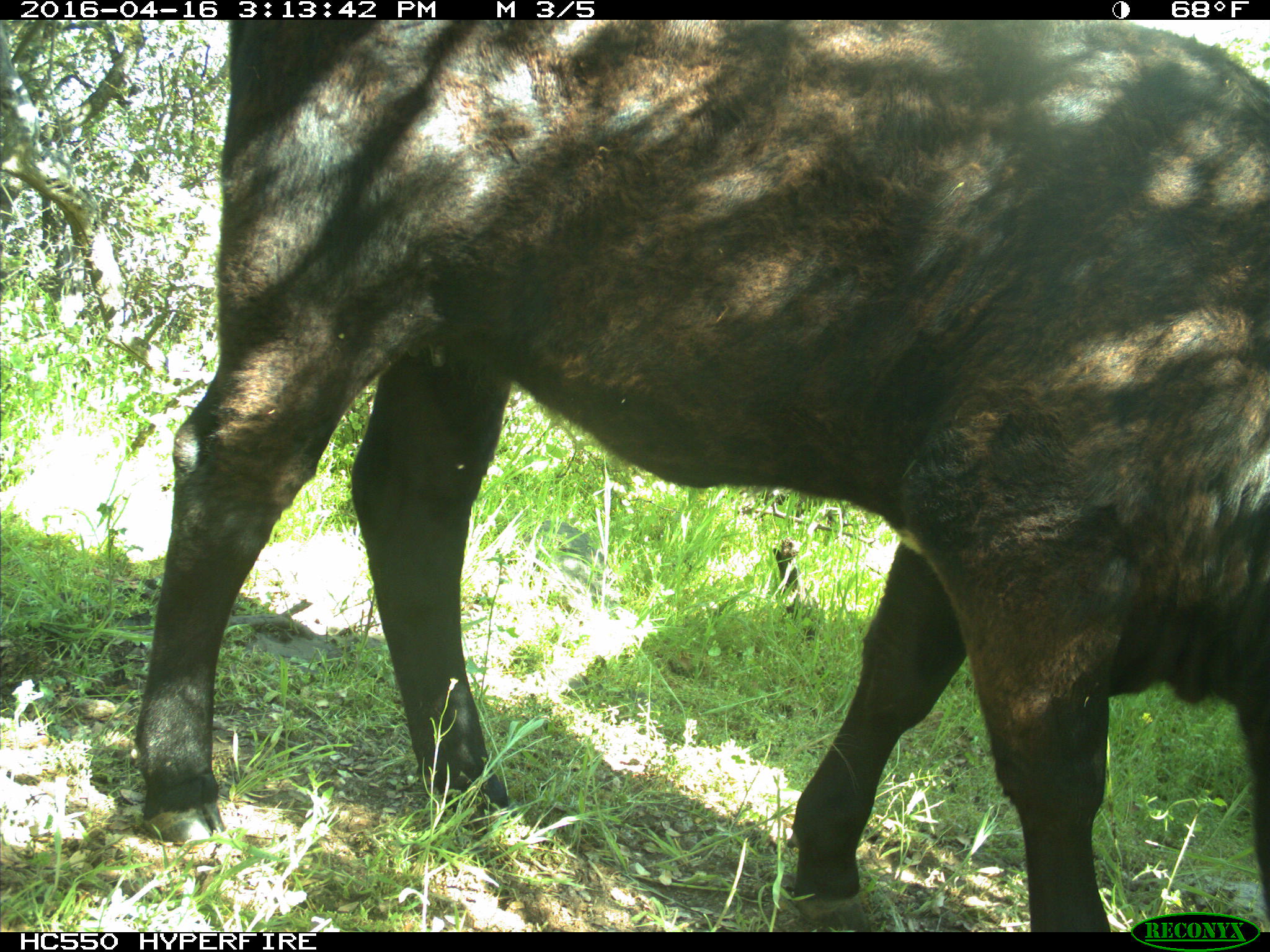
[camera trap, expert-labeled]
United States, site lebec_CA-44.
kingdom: Animalia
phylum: Chordata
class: Mammalia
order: Artiodactyla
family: Bovidae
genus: Bos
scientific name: Bos taurus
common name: domestic cow